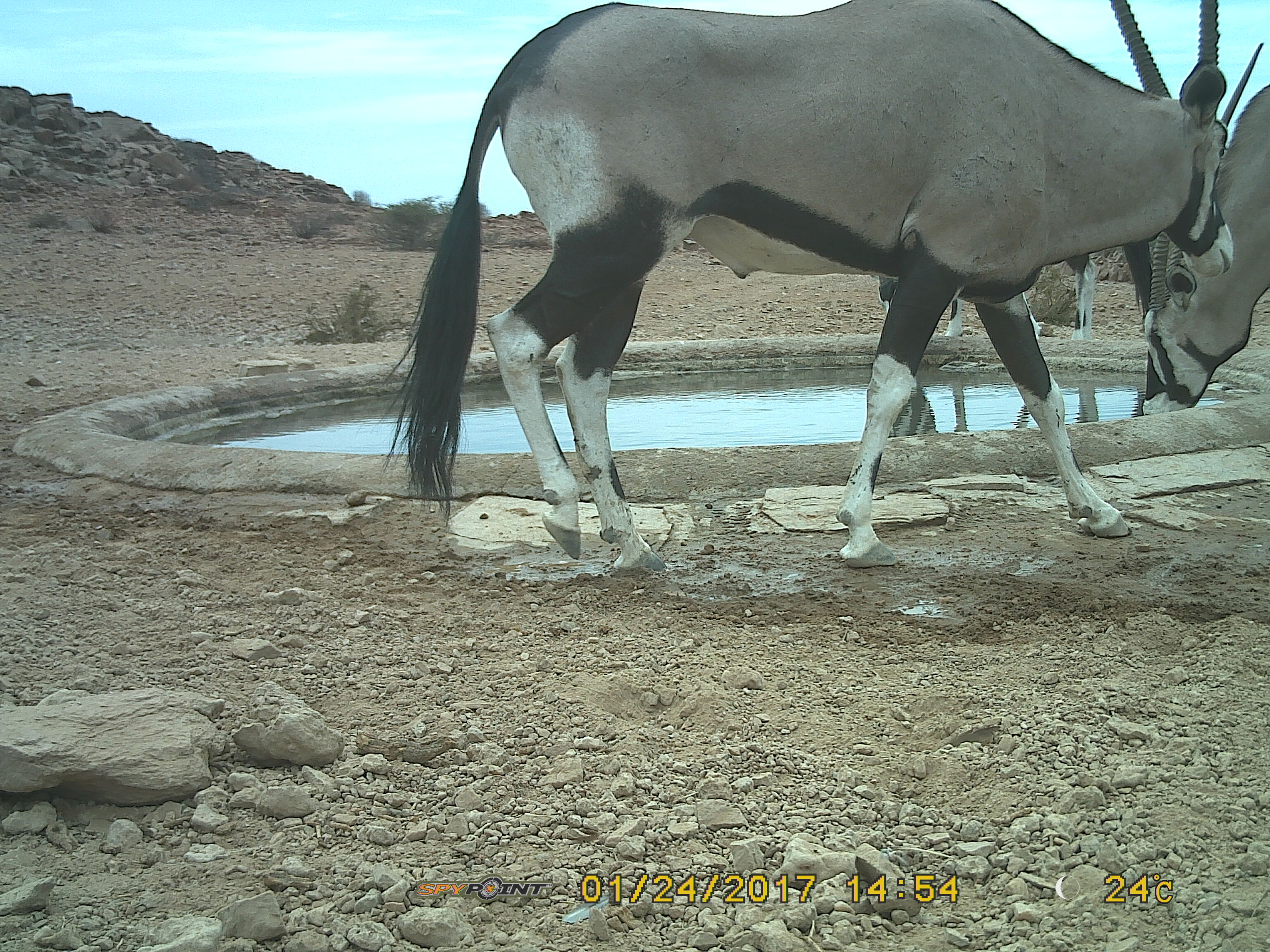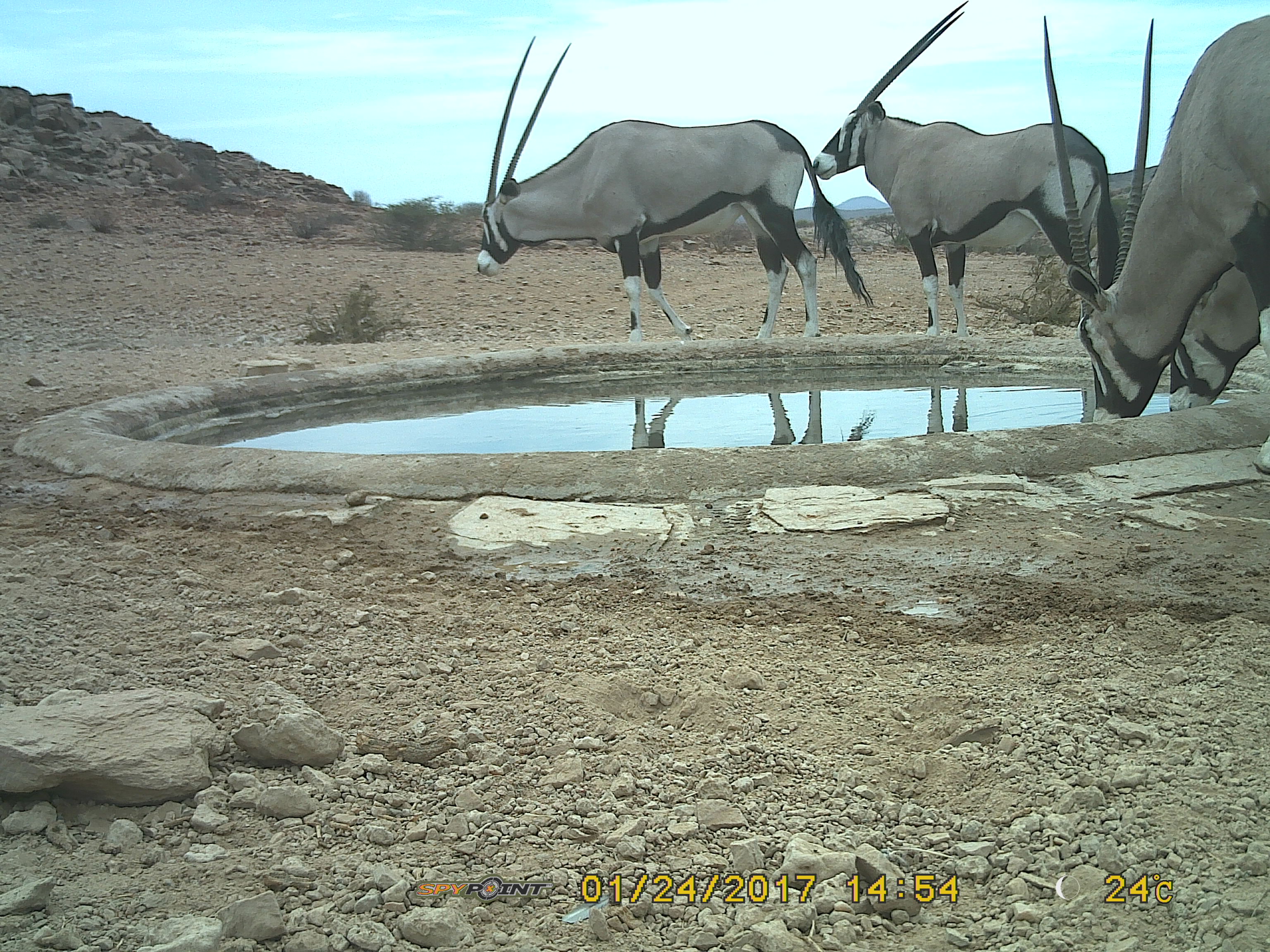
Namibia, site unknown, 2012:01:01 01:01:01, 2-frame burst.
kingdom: Animalia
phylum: Chordata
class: Mammalia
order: Artiodactyla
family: Bovidae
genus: Oryx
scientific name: Oryx gazella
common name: gemsbok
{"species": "Oryx gazella (gemsbok)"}